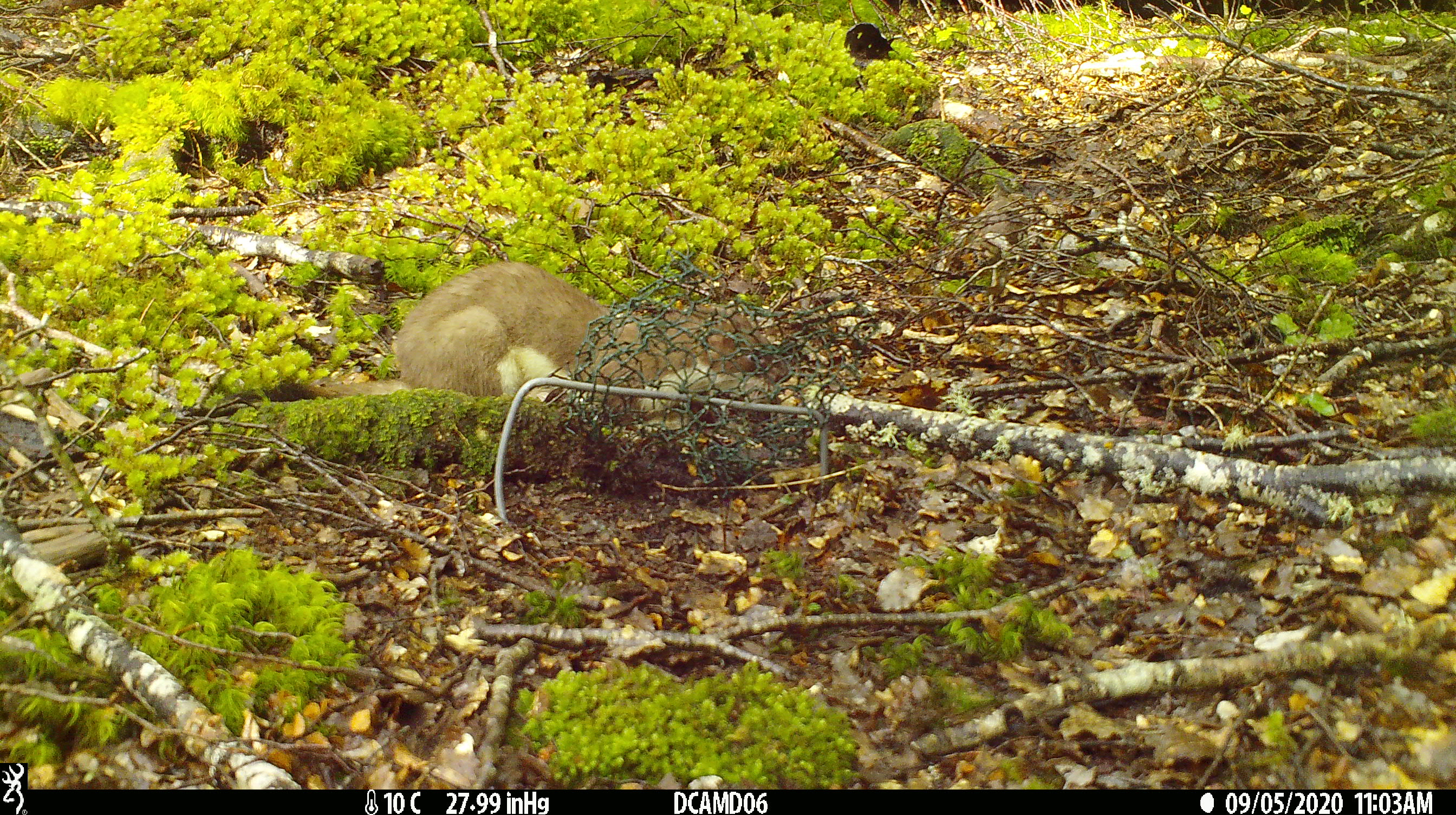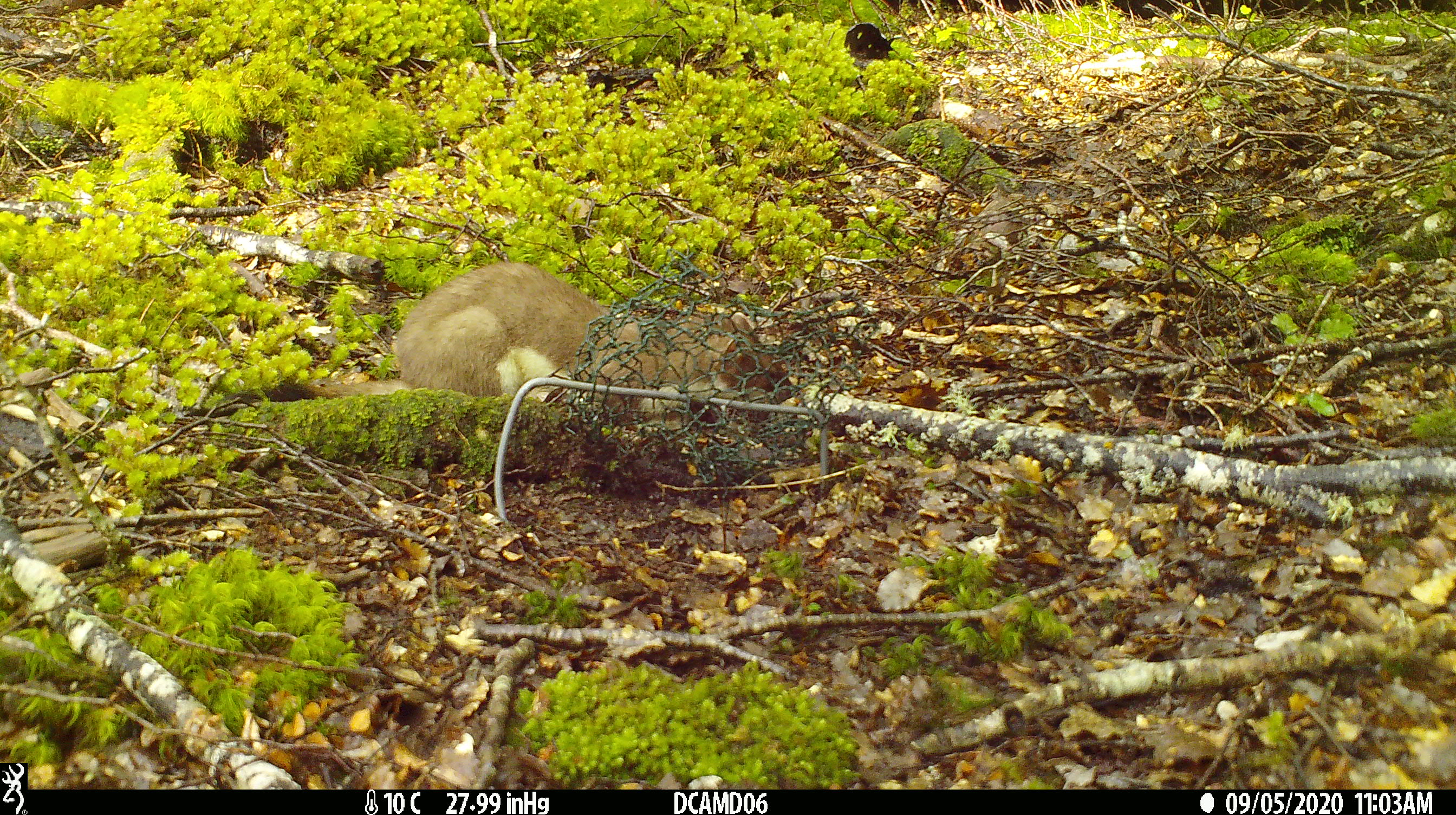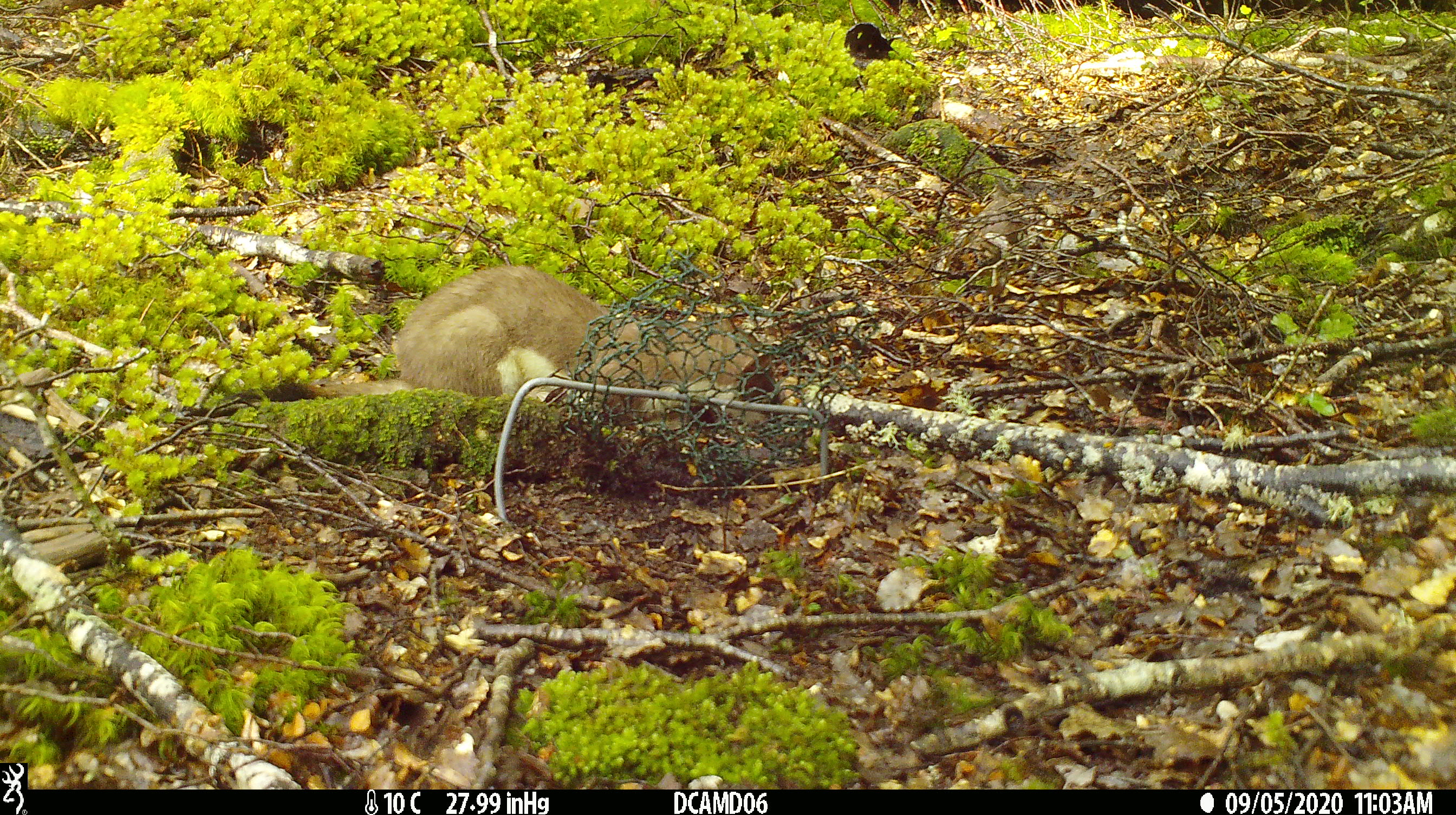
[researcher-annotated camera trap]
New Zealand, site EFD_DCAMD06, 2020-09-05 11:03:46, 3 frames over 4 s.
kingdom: Animalia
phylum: Chordata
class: Mammalia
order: Carnivora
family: Mustelidae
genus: Mustela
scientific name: Mustela erminea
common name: stoat